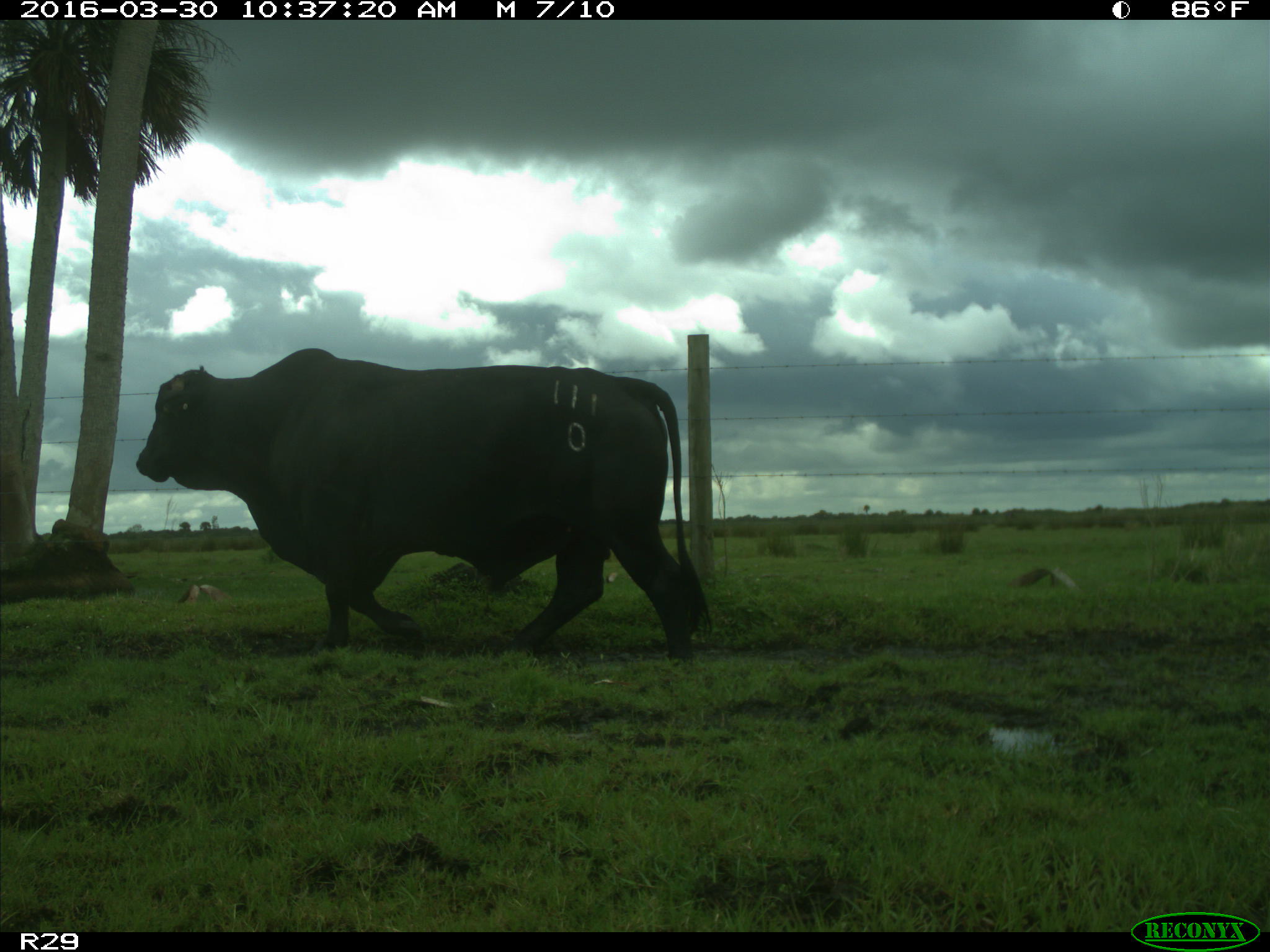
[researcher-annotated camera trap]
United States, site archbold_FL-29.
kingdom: Animalia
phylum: Chordata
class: Mammalia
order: Artiodactyla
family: Bovidae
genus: Bos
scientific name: Bos taurus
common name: domestic cow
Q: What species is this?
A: Bos taurus (domestic cow).